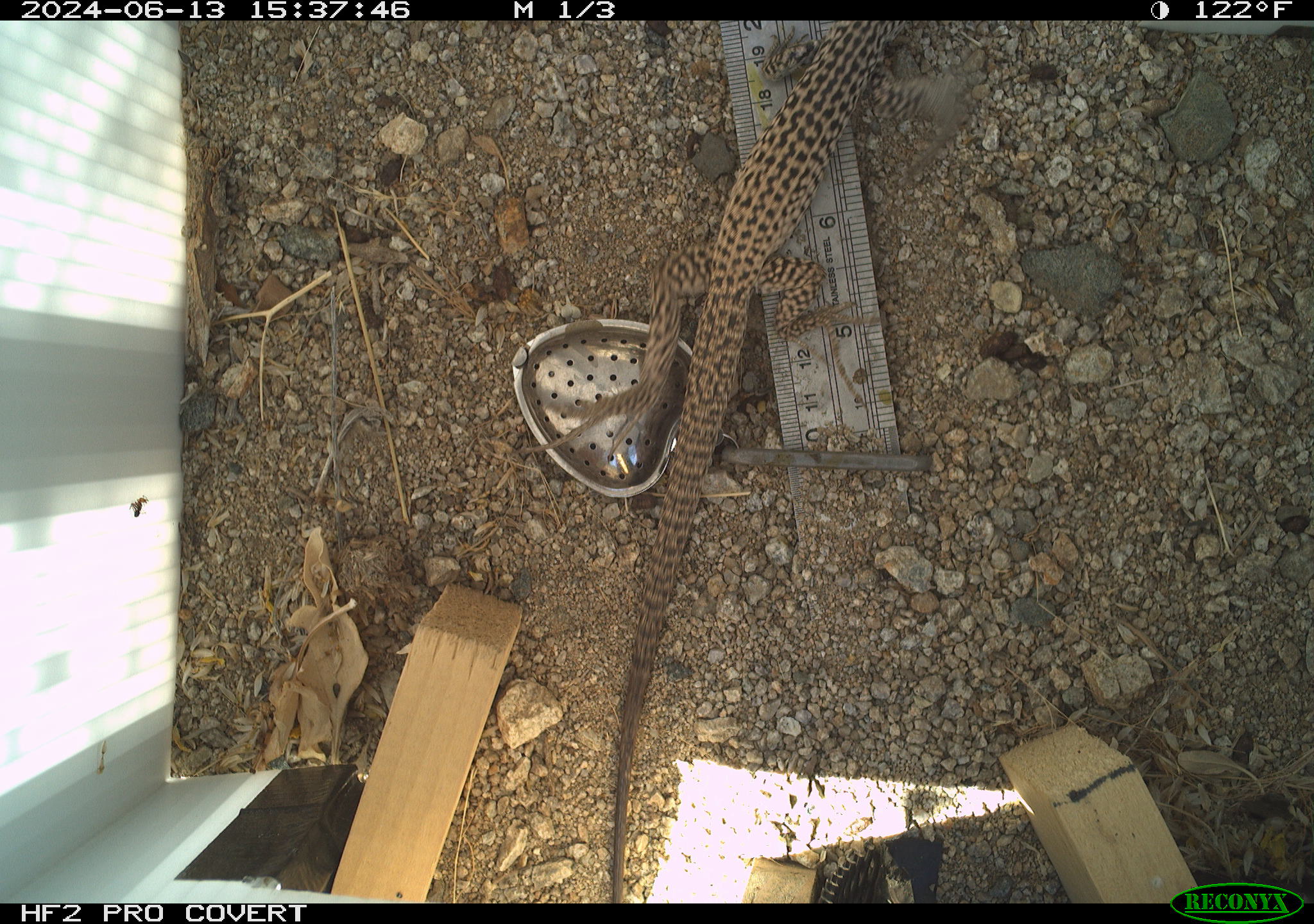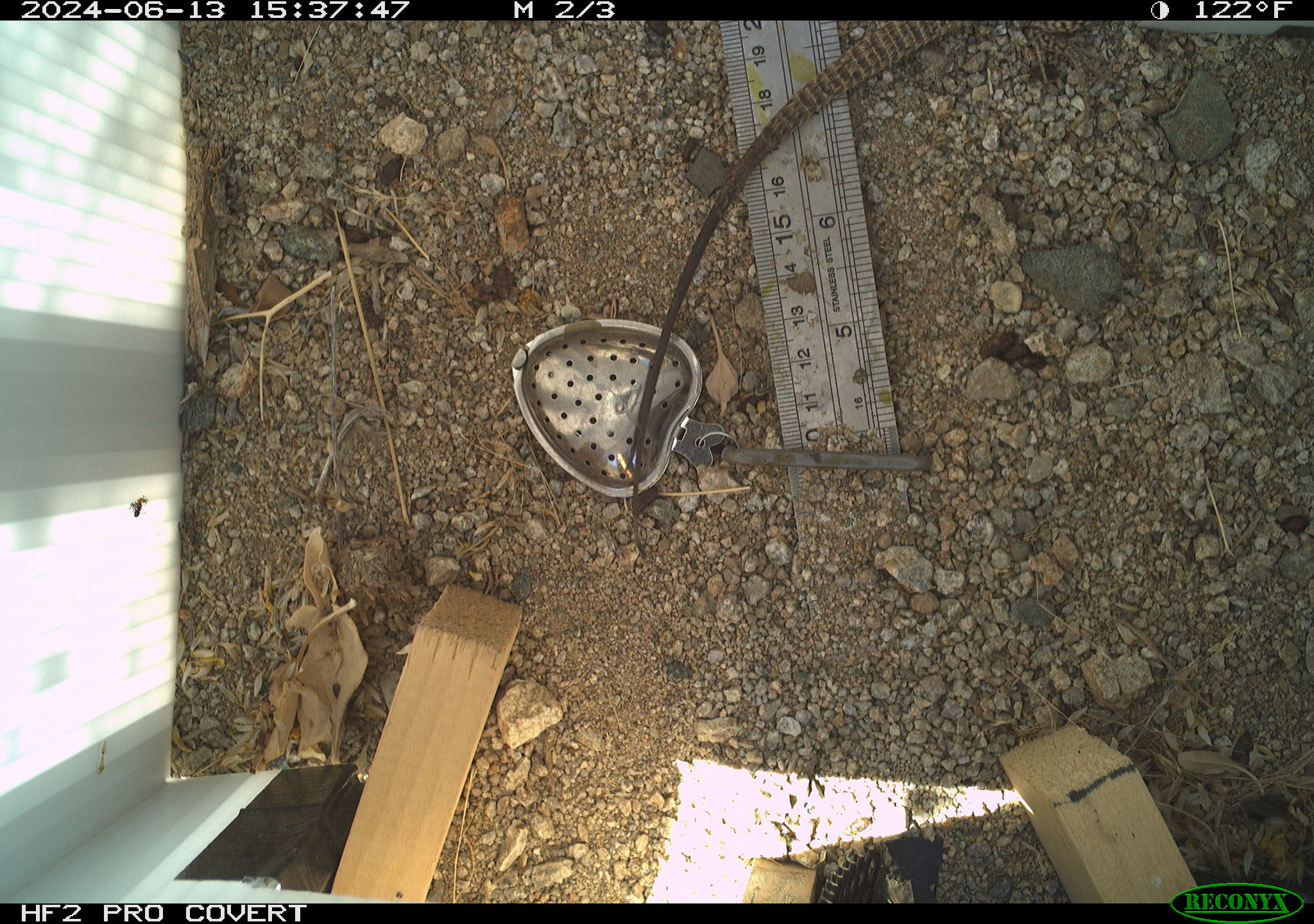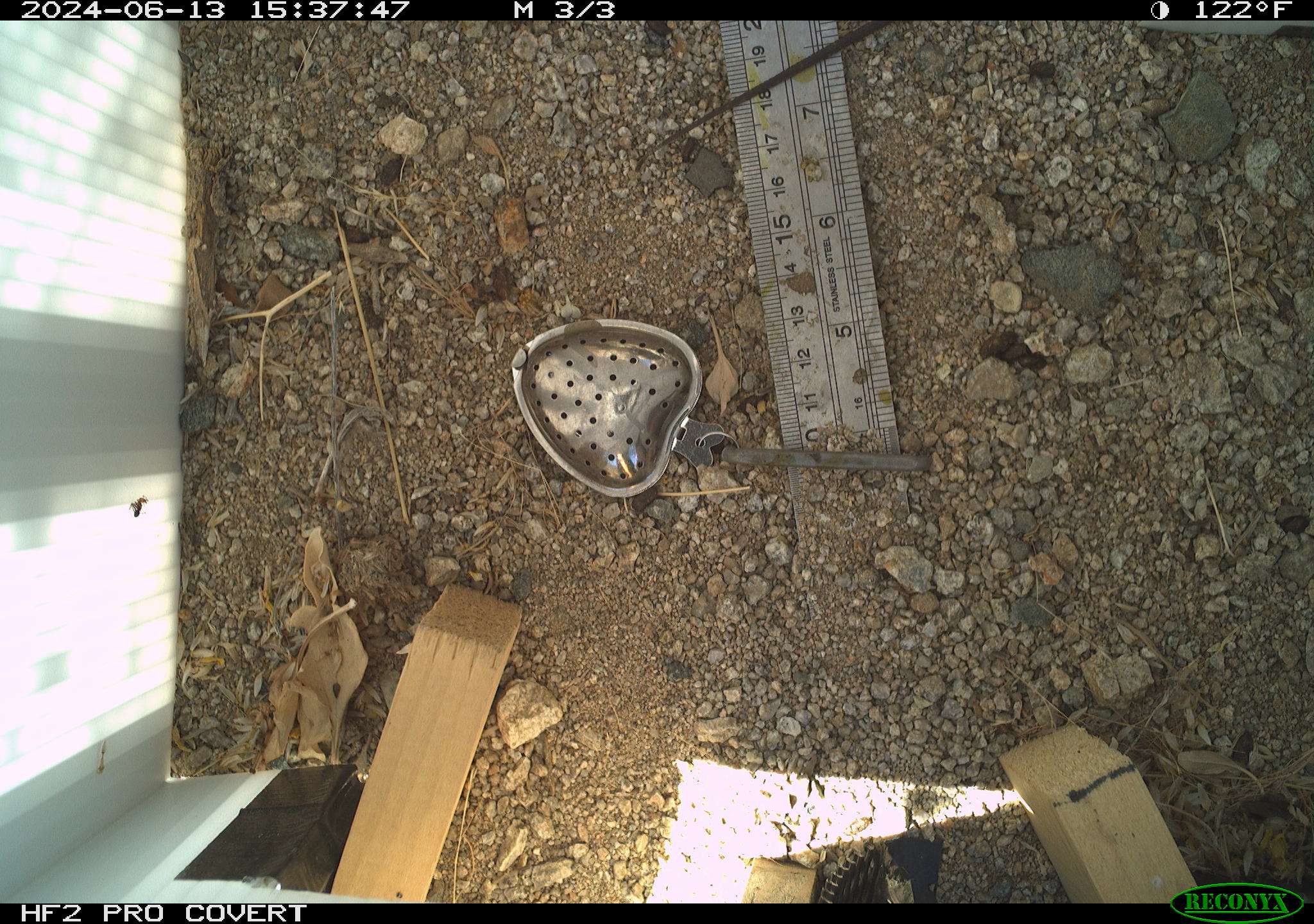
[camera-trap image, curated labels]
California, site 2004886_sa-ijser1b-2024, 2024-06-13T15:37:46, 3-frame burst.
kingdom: Animalia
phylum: Chordata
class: Reptilia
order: Squamata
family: Teiidae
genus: Aspidoscelis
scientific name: Aspidoscelis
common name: whiptail lizards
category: aspidoscelis species